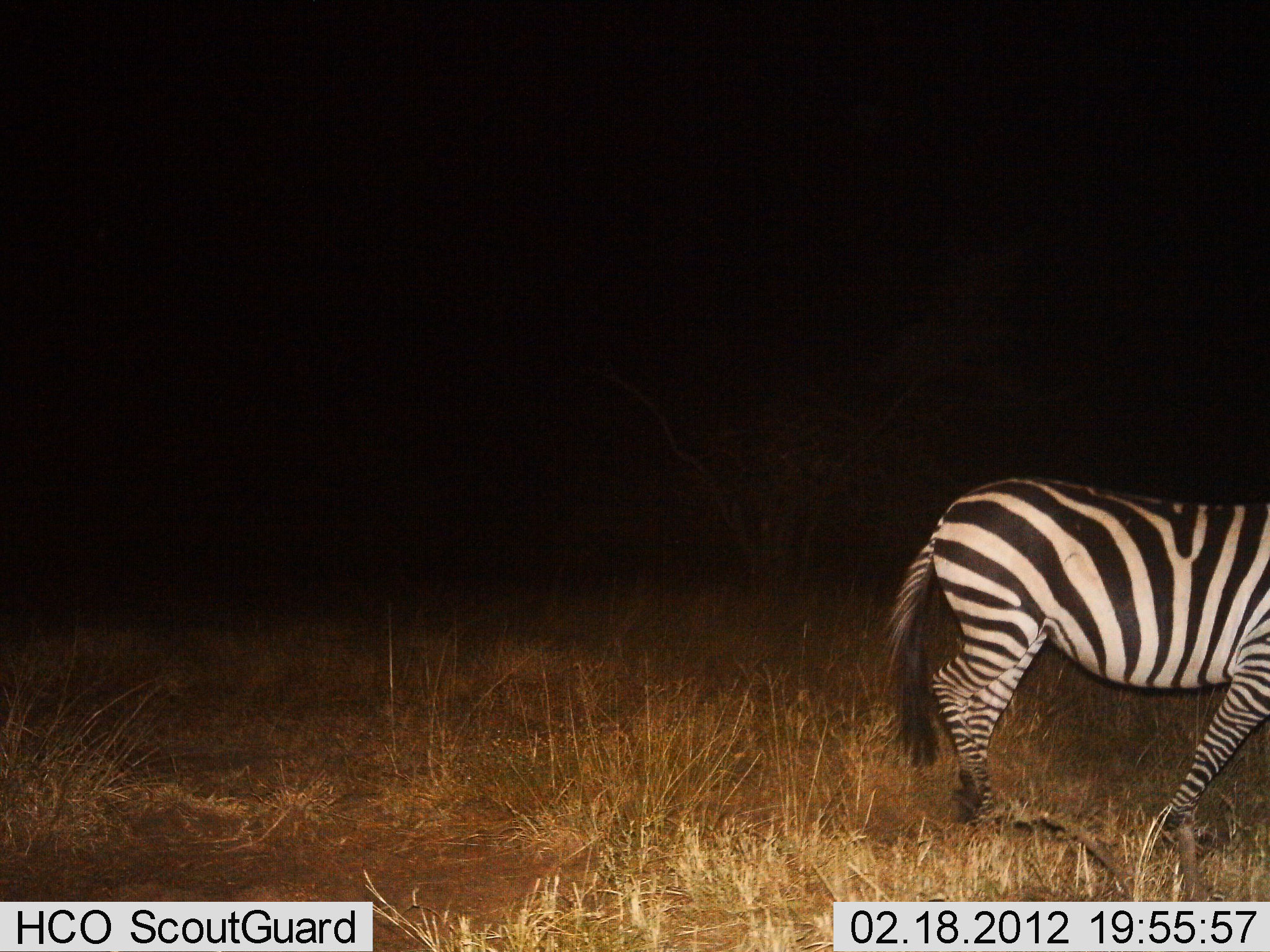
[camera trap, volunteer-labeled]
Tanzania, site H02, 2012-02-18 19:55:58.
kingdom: Animalia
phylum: Chordata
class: Mammalia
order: Perissodactyla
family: Equidae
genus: Equus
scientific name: Equus quagga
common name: plains zebra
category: zebra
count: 1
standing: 12%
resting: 0%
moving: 88%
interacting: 0%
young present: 0%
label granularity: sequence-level